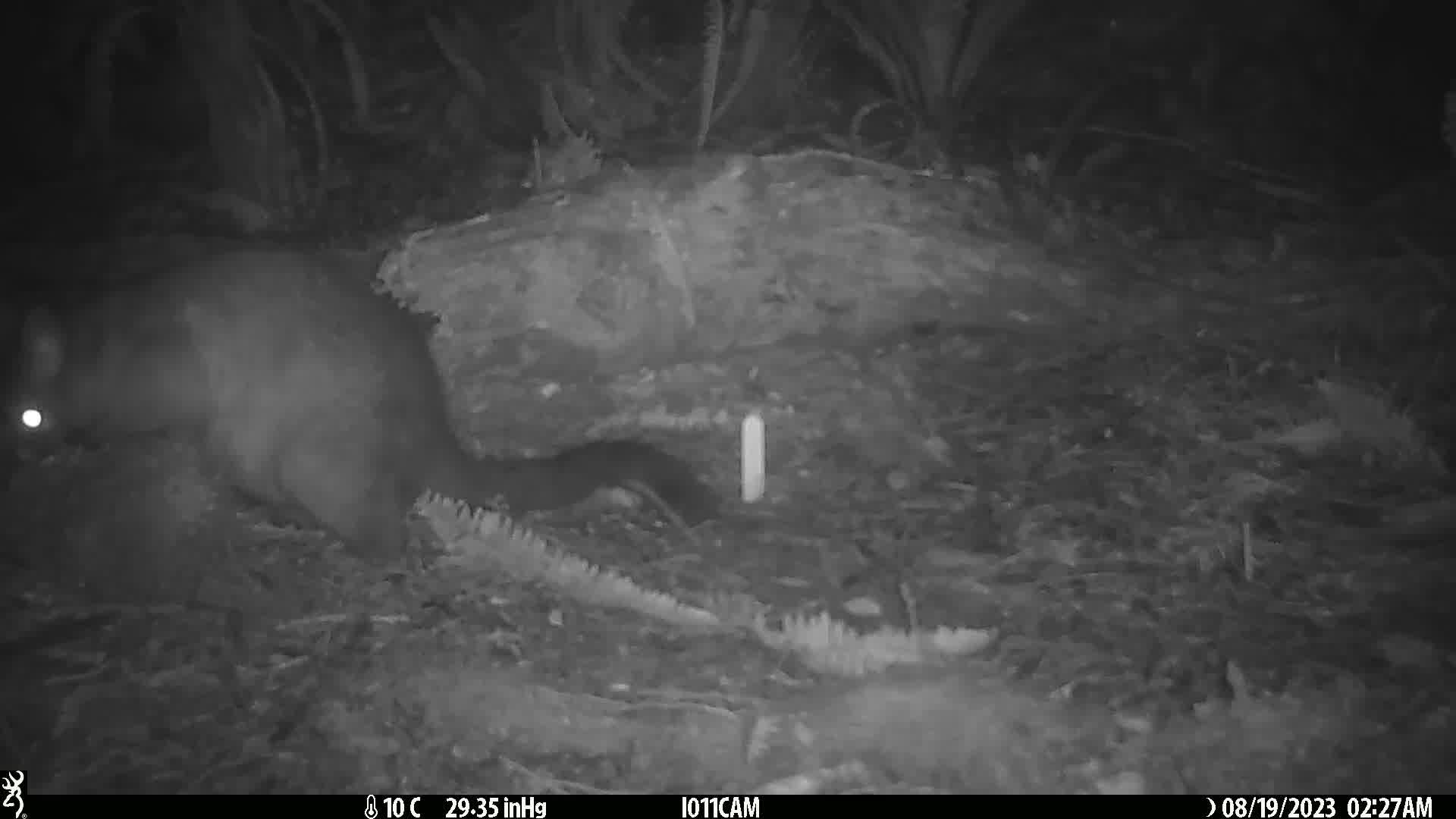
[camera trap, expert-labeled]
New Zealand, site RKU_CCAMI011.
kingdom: Animalia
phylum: Chordata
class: Mammalia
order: Diprotodontia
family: Phalangeridae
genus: Trichosurus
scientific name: Trichosurus vulpecula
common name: common brushtail possum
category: possum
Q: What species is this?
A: Possum (common brushtail possum) (Trichosurus vulpecula).